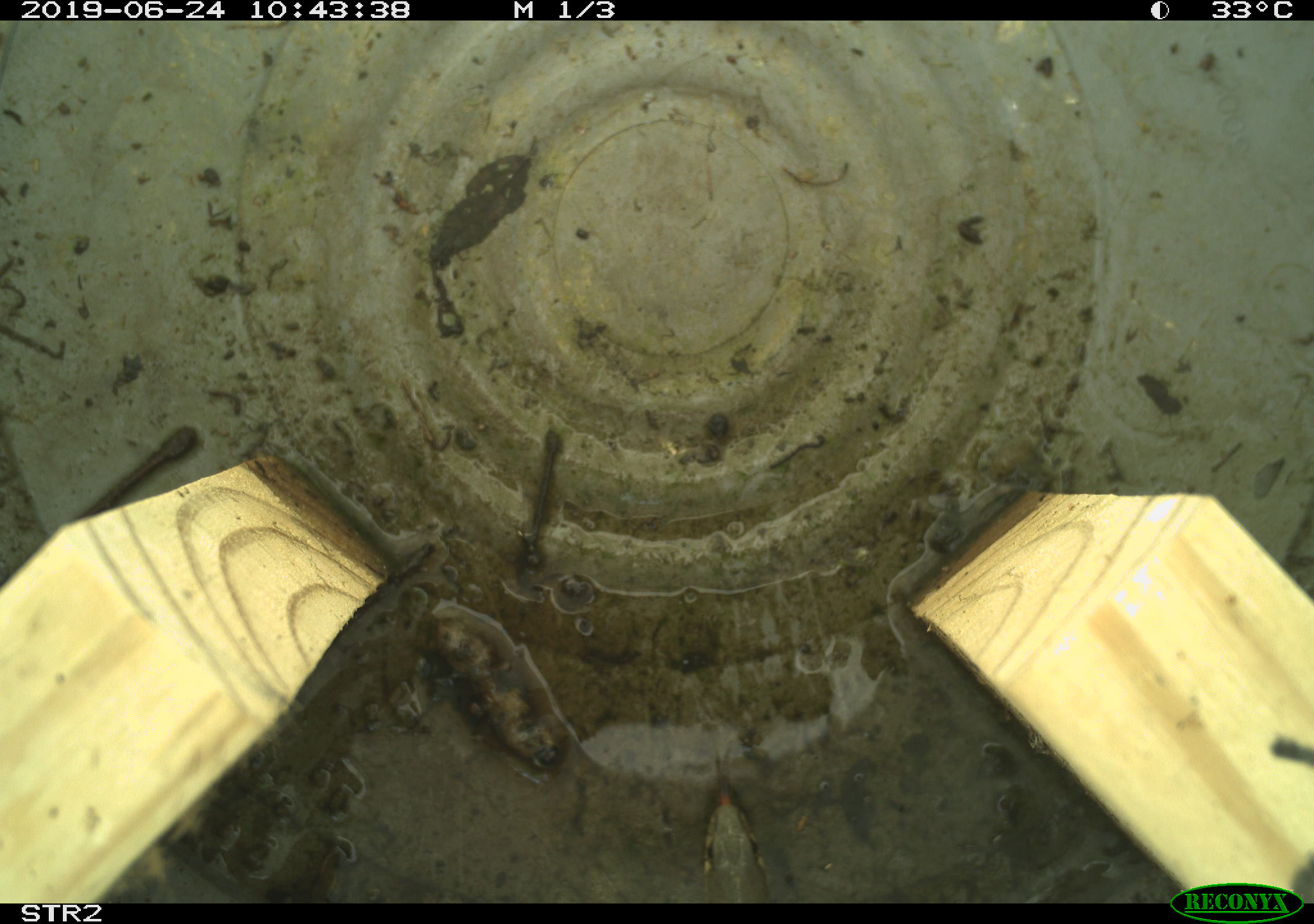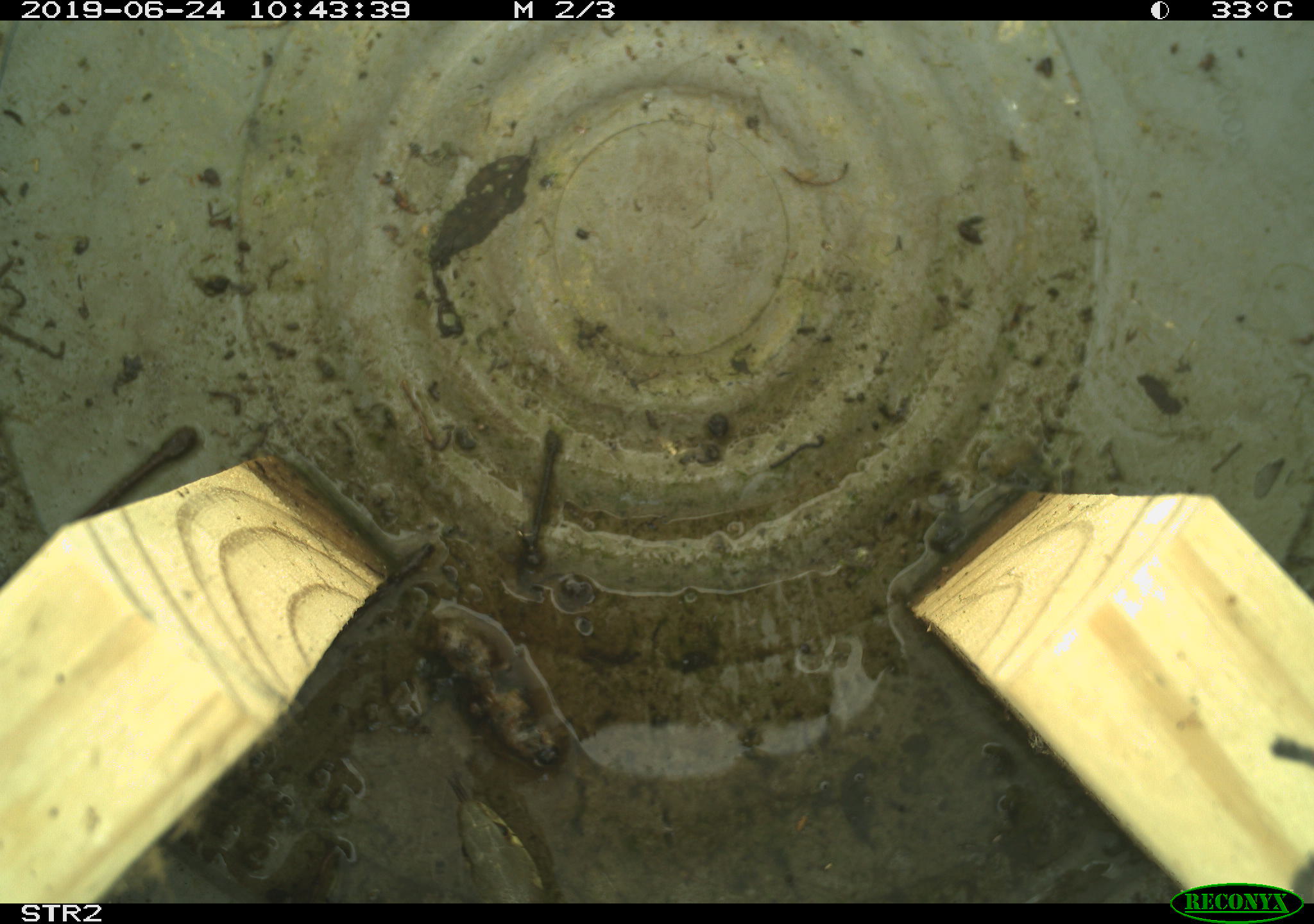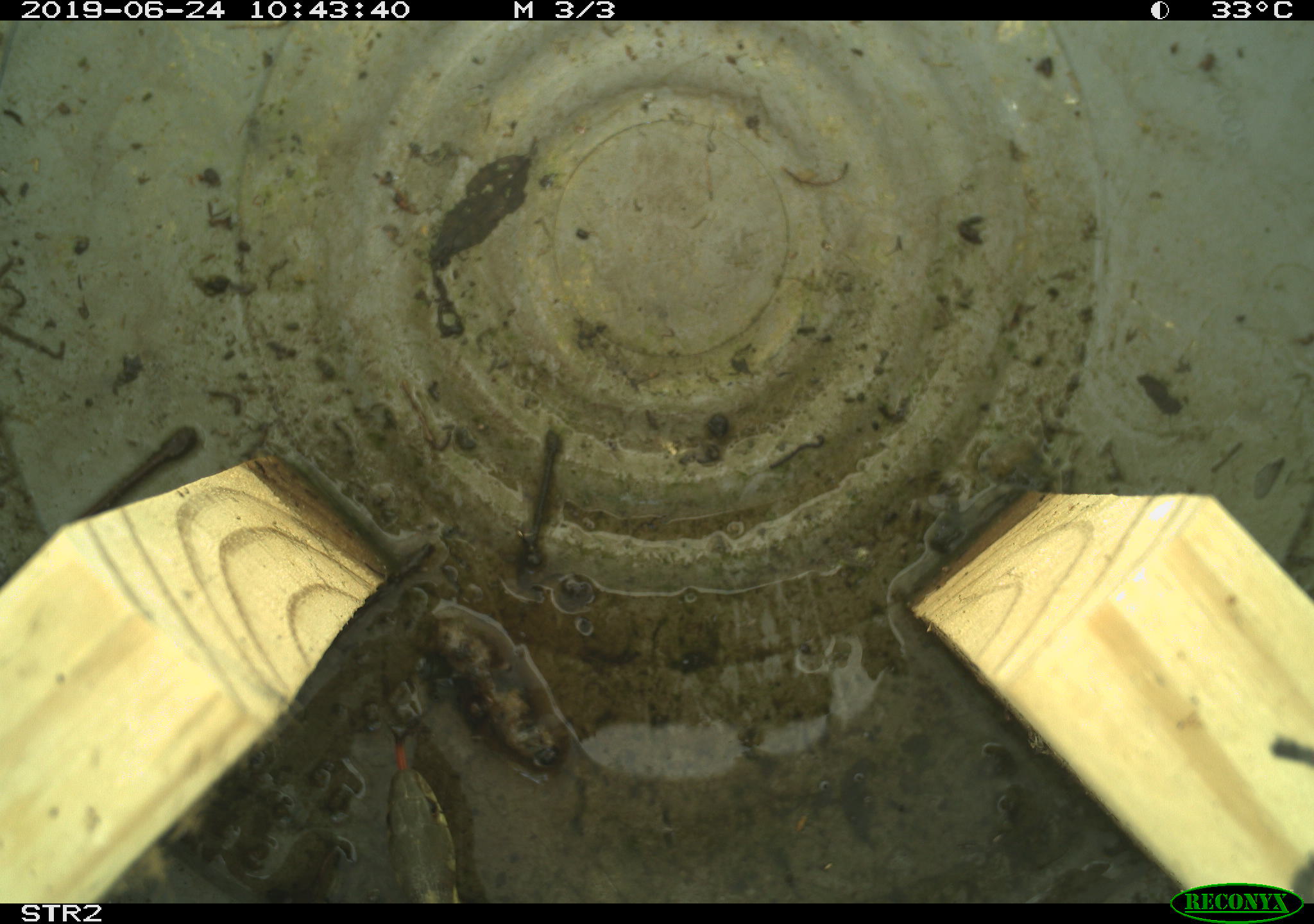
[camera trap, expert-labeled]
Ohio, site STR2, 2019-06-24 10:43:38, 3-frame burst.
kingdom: Animalia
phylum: Chordata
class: Reptilia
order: Squamata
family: Colubridae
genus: Thamnophis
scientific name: Thamnophis sirtalis sirtalis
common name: eastern gartersnake